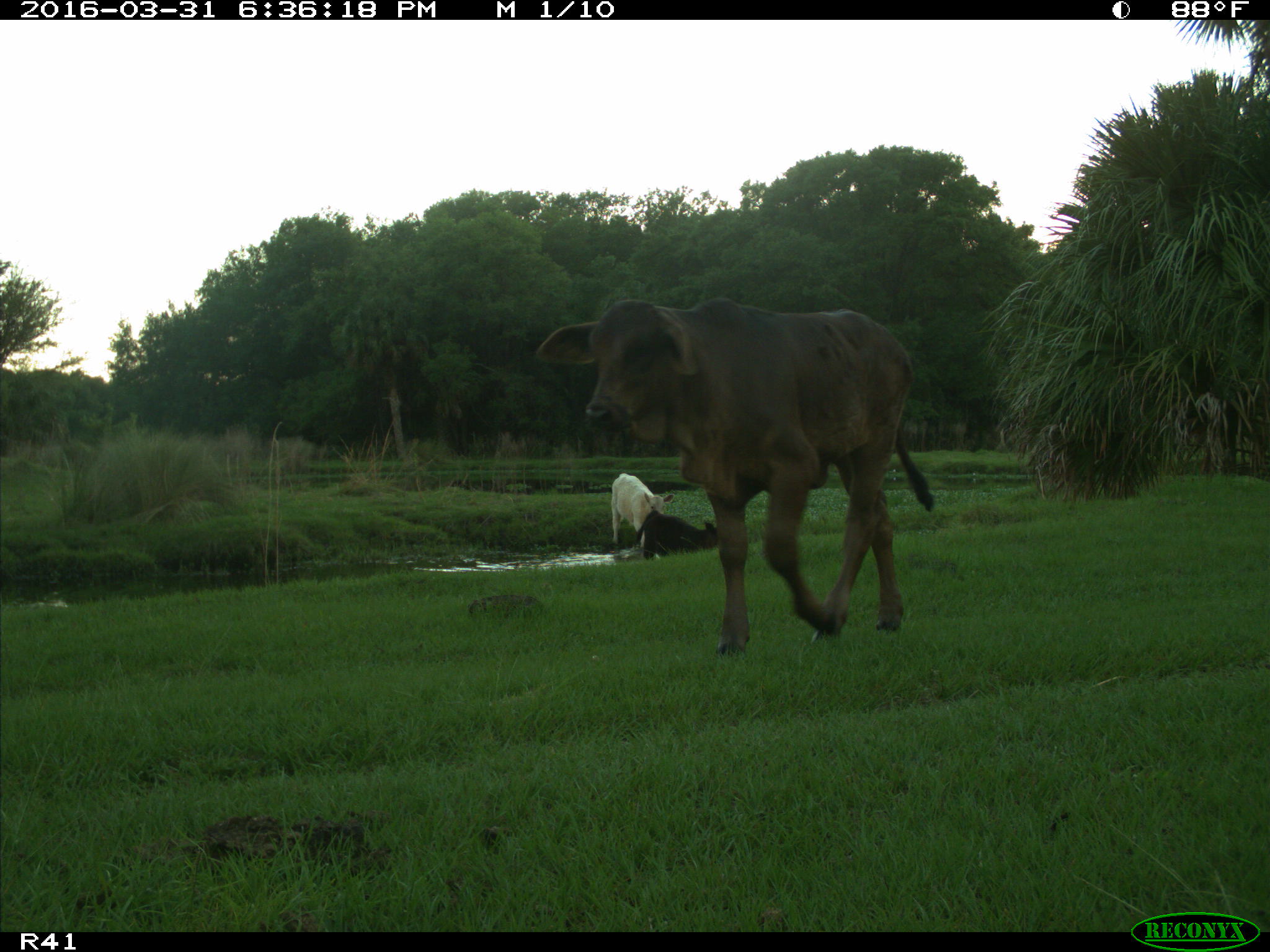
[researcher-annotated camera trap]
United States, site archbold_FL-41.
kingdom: Animalia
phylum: Chordata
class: Mammalia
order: Artiodactyla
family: Bovidae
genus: Bos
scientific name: Bos taurus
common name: domestic cow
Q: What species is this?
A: Bos taurus (domestic cow).